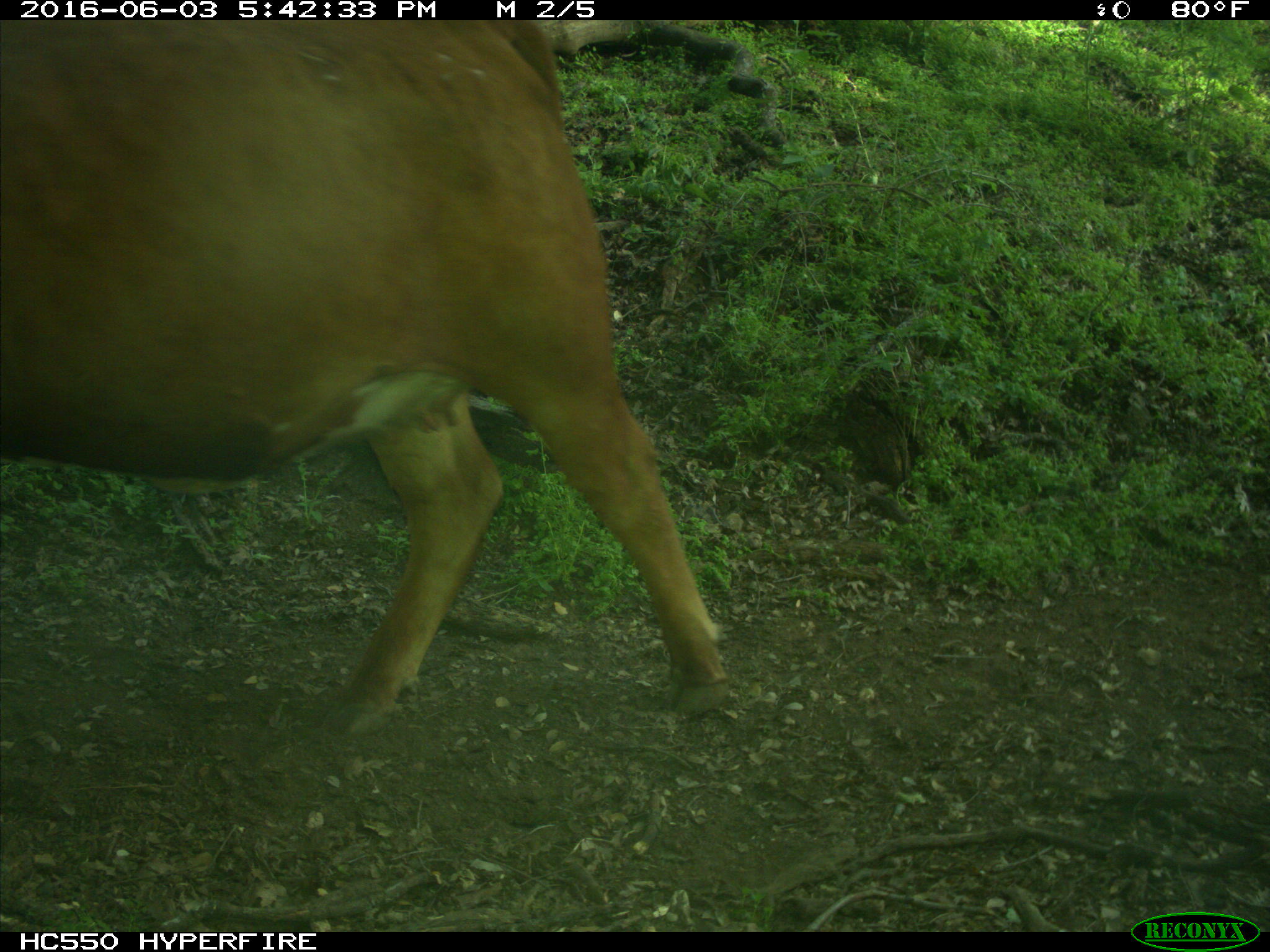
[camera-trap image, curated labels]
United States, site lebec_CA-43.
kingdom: Animalia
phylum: Chordata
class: Mammalia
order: Artiodactyla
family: Bovidae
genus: Bos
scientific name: Bos taurus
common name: domestic cow